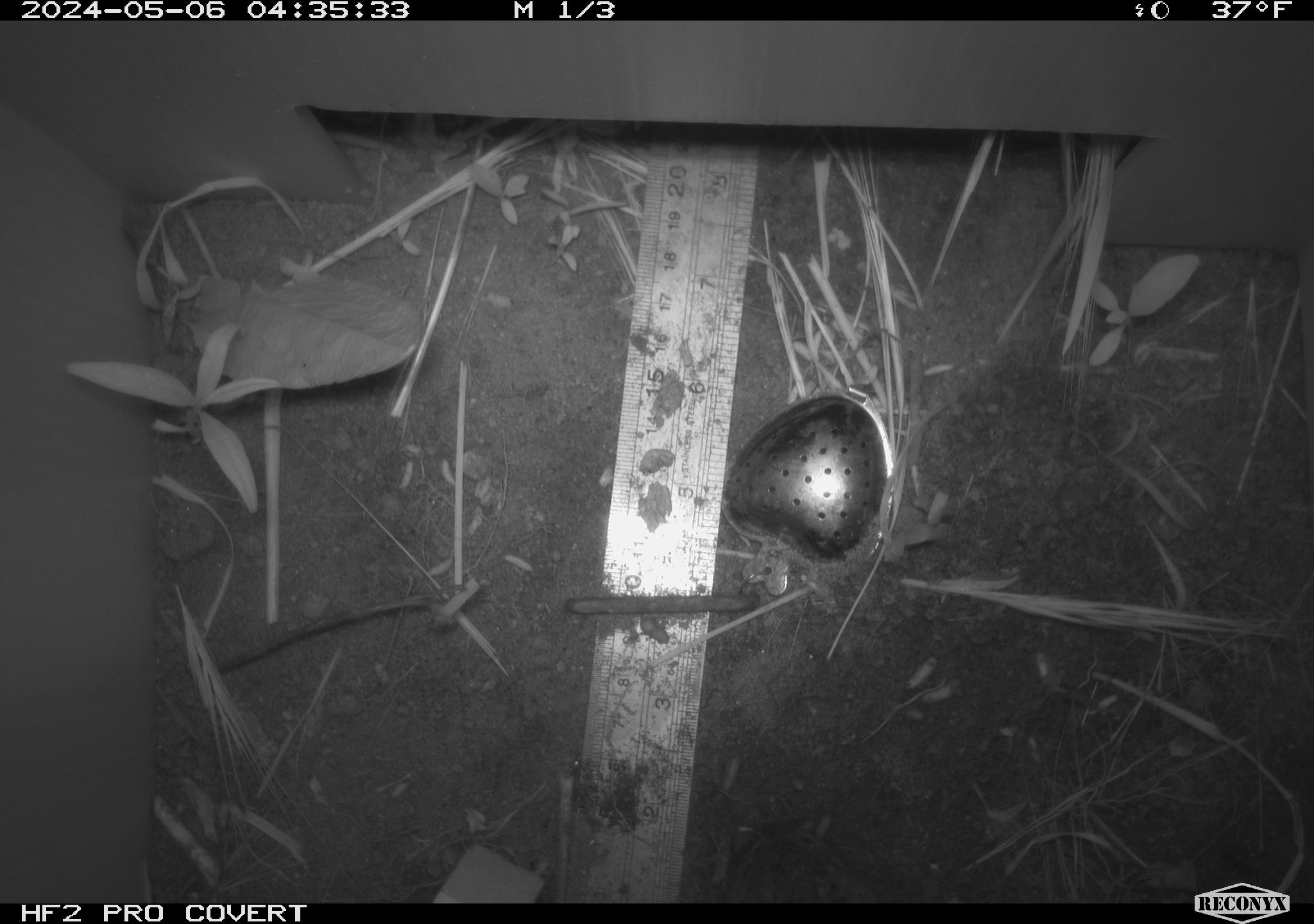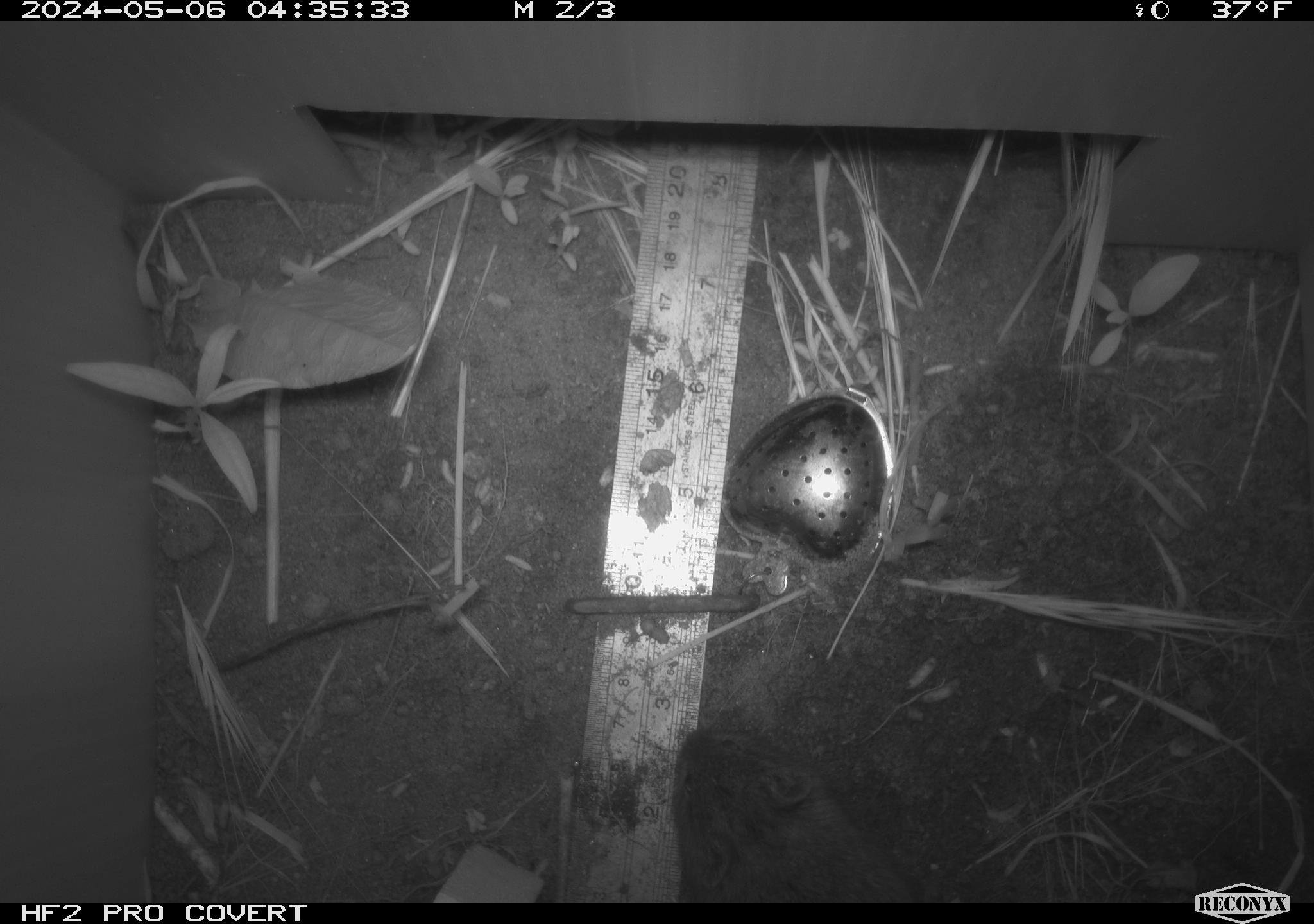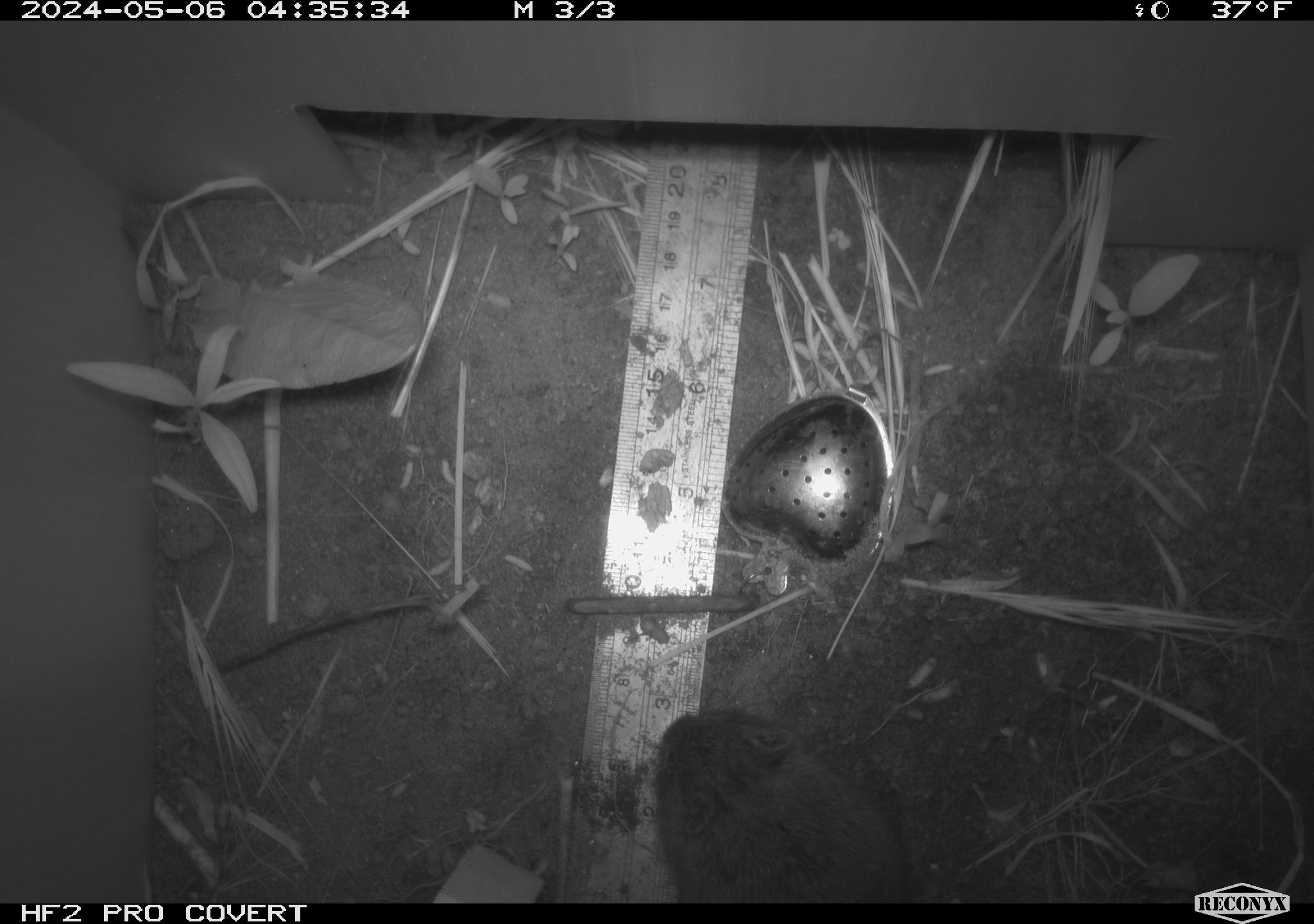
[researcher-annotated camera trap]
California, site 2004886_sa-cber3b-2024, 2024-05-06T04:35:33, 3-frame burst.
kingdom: Animalia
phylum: Chordata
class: Mammalia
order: Rodentia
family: Cricetidae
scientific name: Arvicolinae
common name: voles, lemmings, and muskrats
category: arvicolinae subfamily